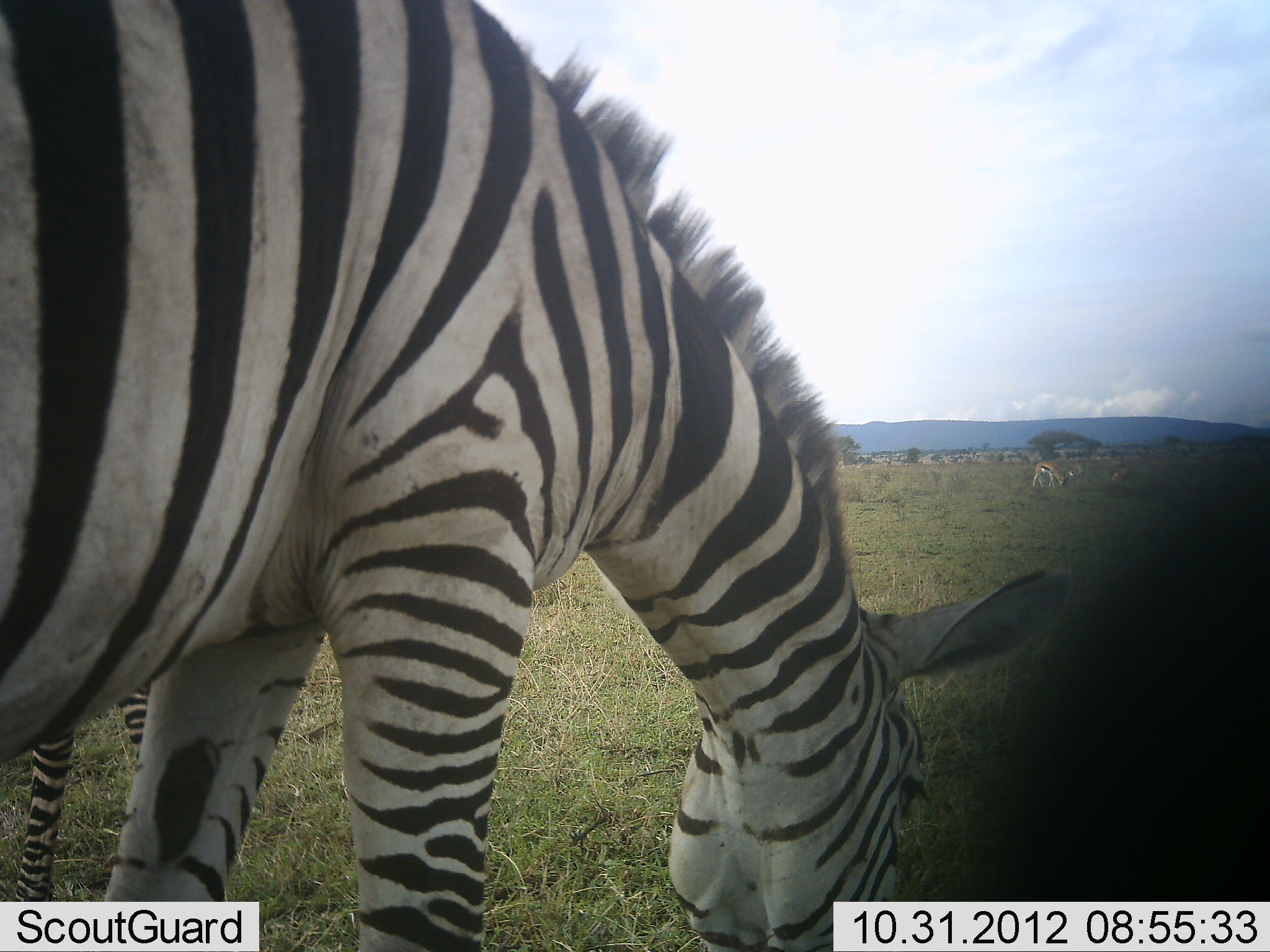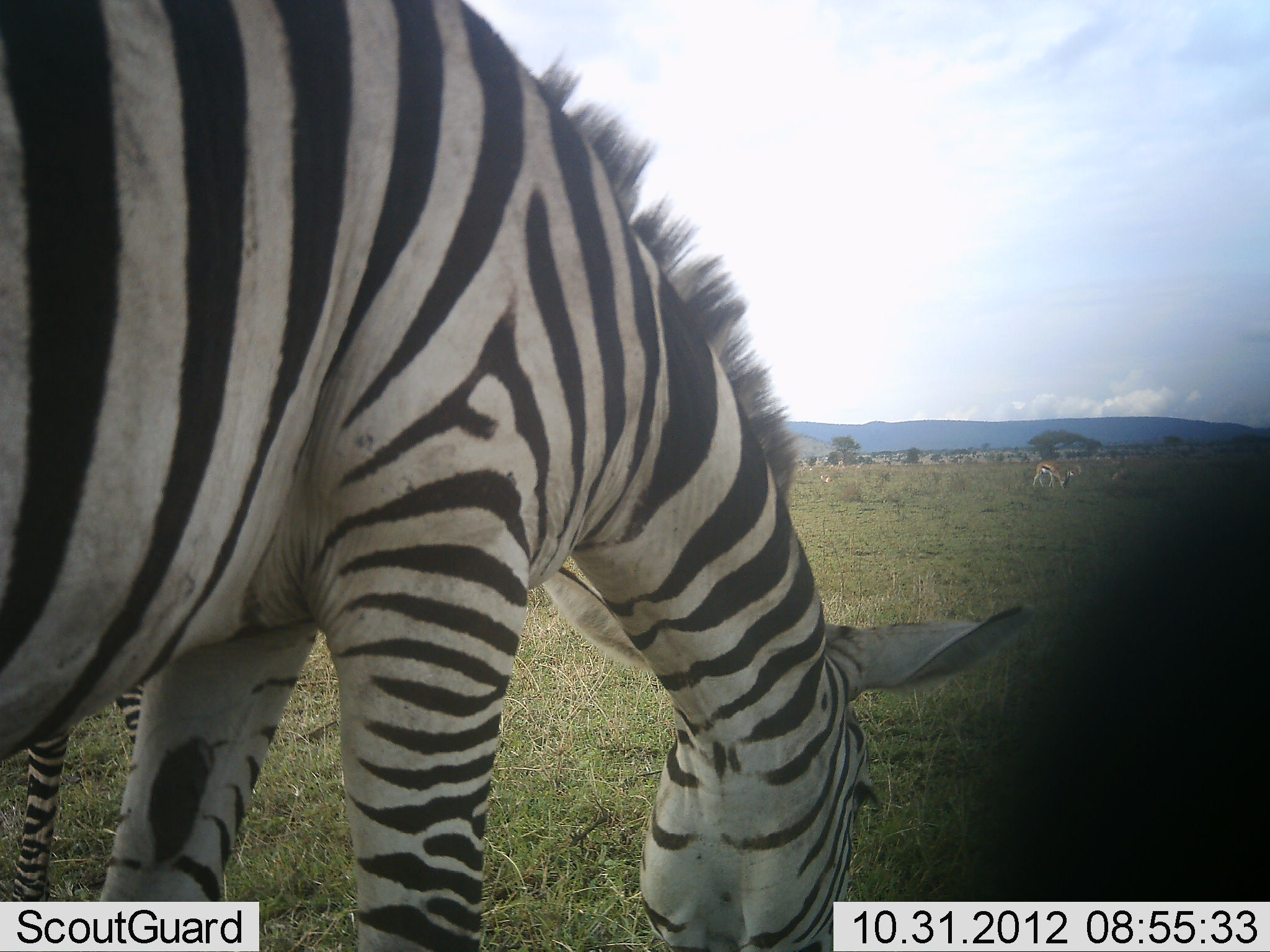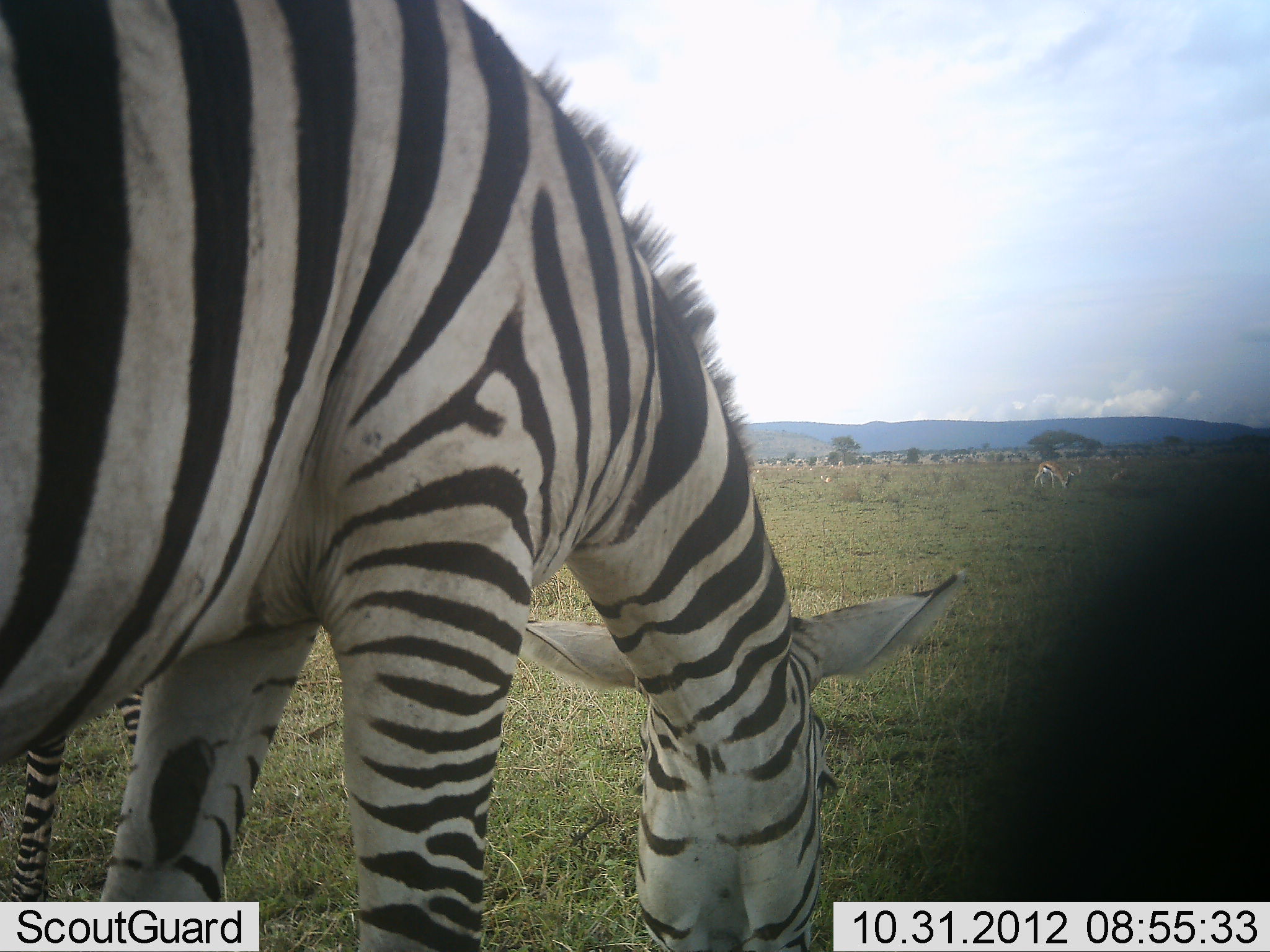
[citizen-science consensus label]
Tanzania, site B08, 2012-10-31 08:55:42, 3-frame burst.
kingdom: Animalia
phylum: Chordata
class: Mammalia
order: Perissodactyla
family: Equidae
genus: Equus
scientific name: Equus quagga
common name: plains zebra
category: zebra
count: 1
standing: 32%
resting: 5%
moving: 5%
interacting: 0%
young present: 11%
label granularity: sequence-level